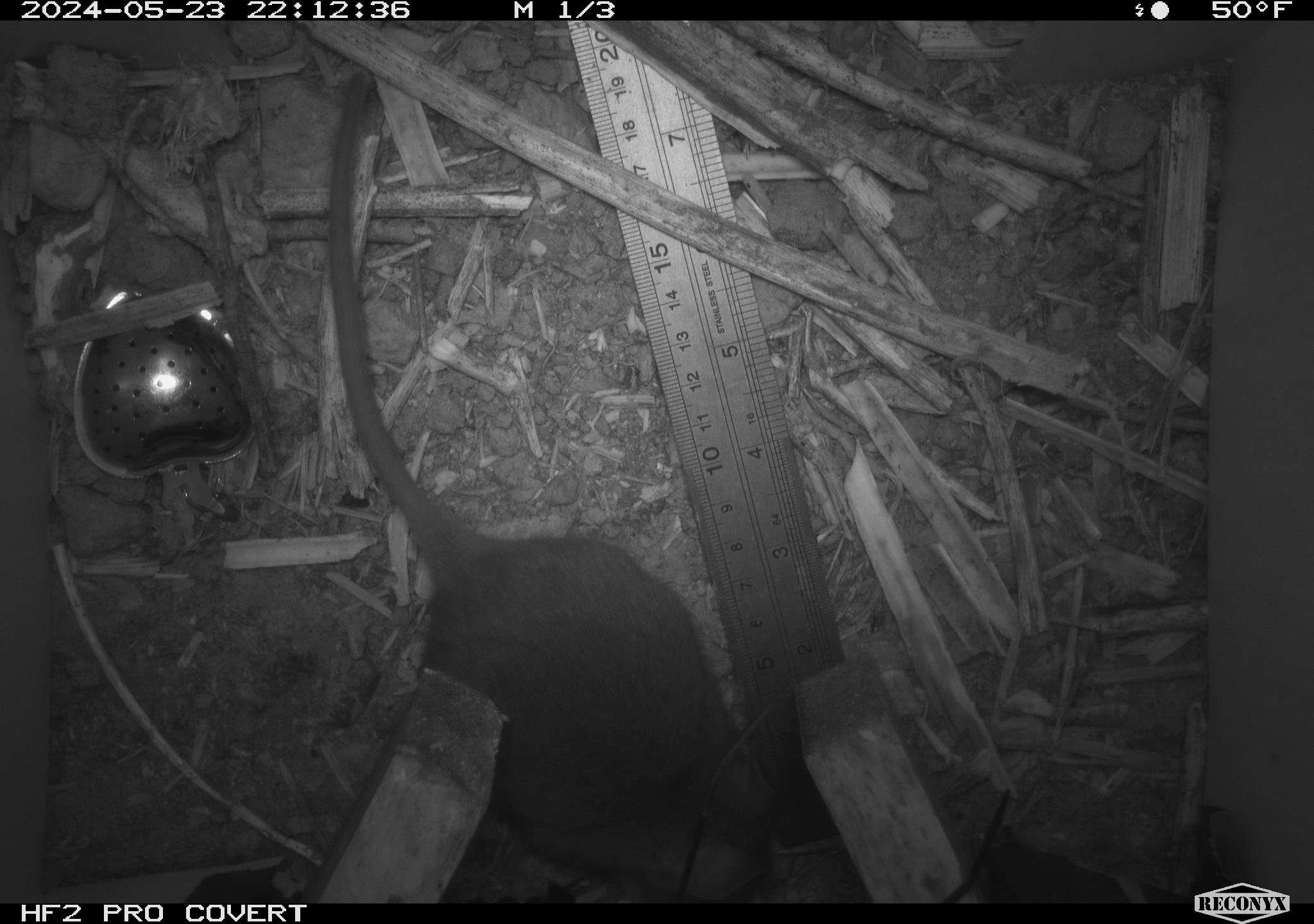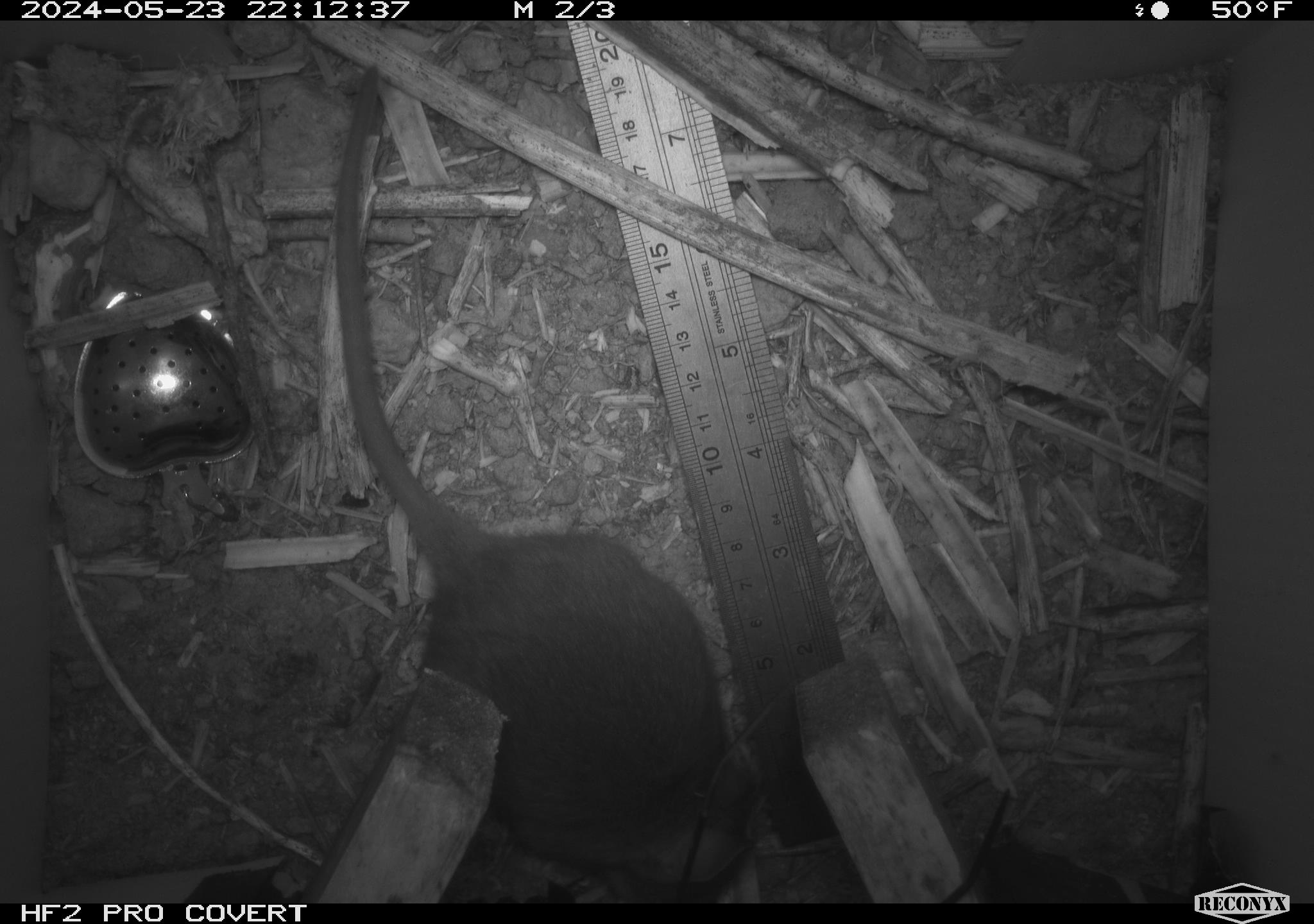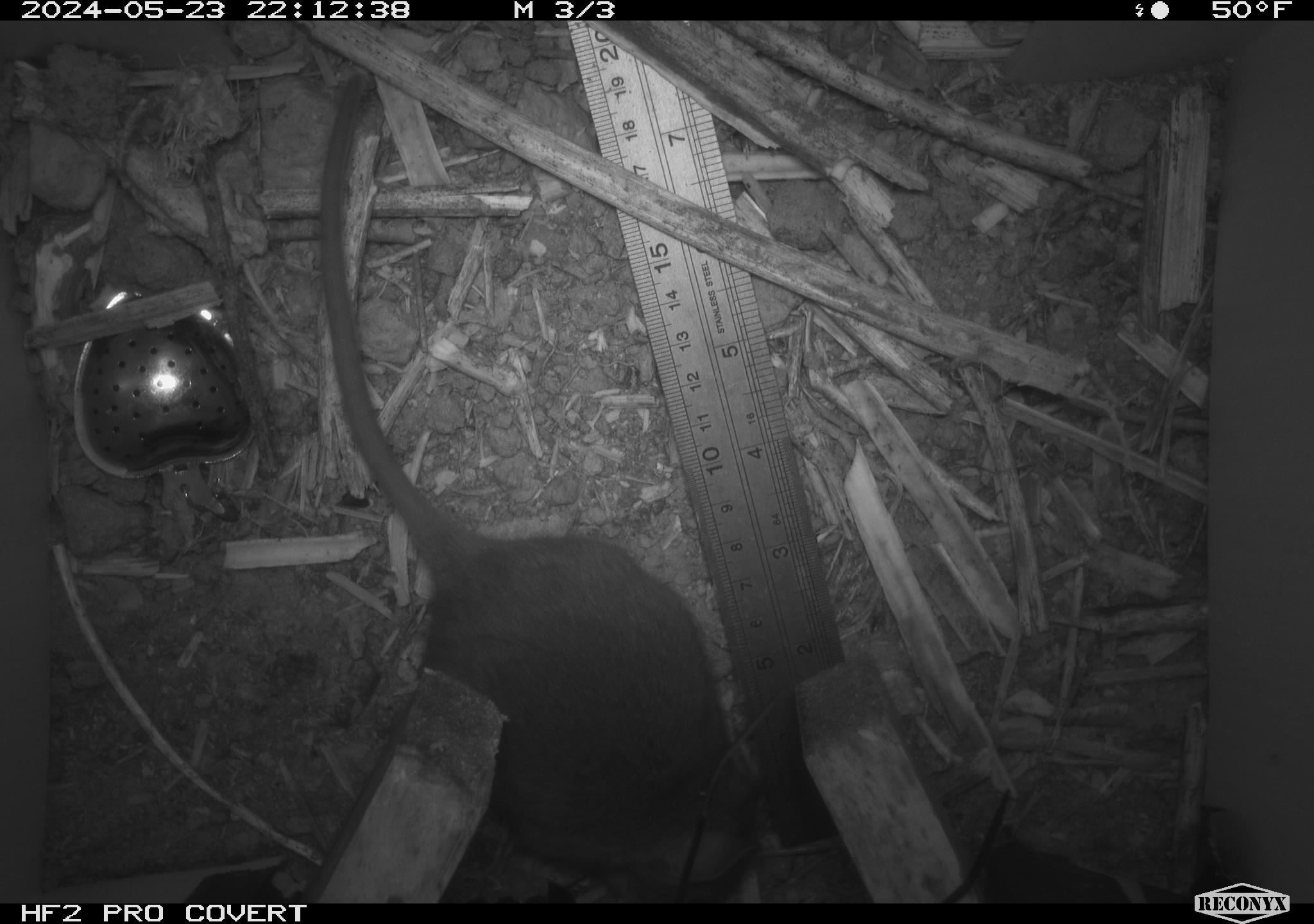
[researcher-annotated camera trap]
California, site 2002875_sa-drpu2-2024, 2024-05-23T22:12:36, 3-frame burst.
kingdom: Animalia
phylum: Chordata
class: Mammalia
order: Rodentia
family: Cricetidae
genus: Neotoma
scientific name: Neotoma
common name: pack rat or woodrat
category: neotoma species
Neotoma species (pack rat or woodrat) (Neotoma).